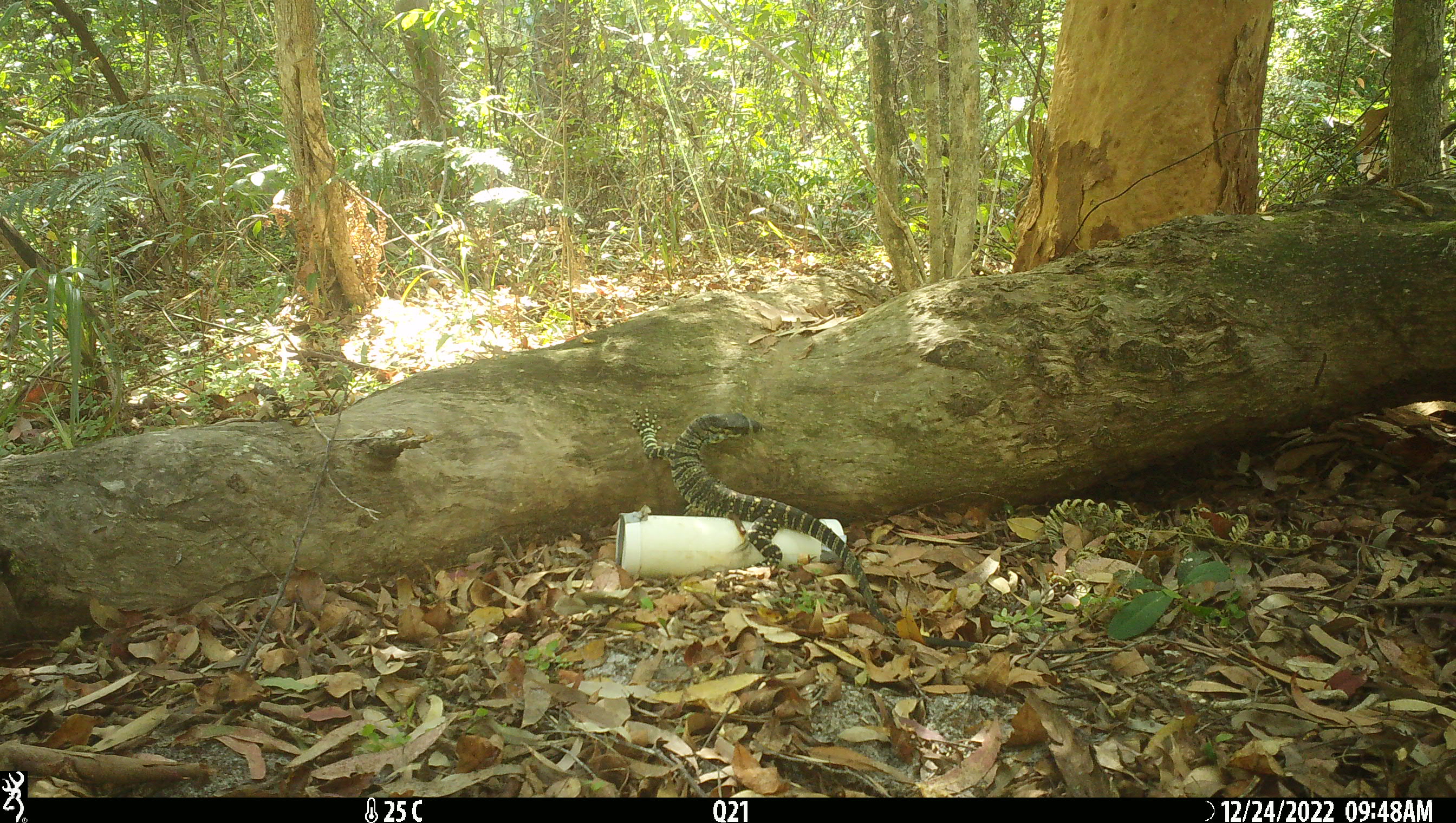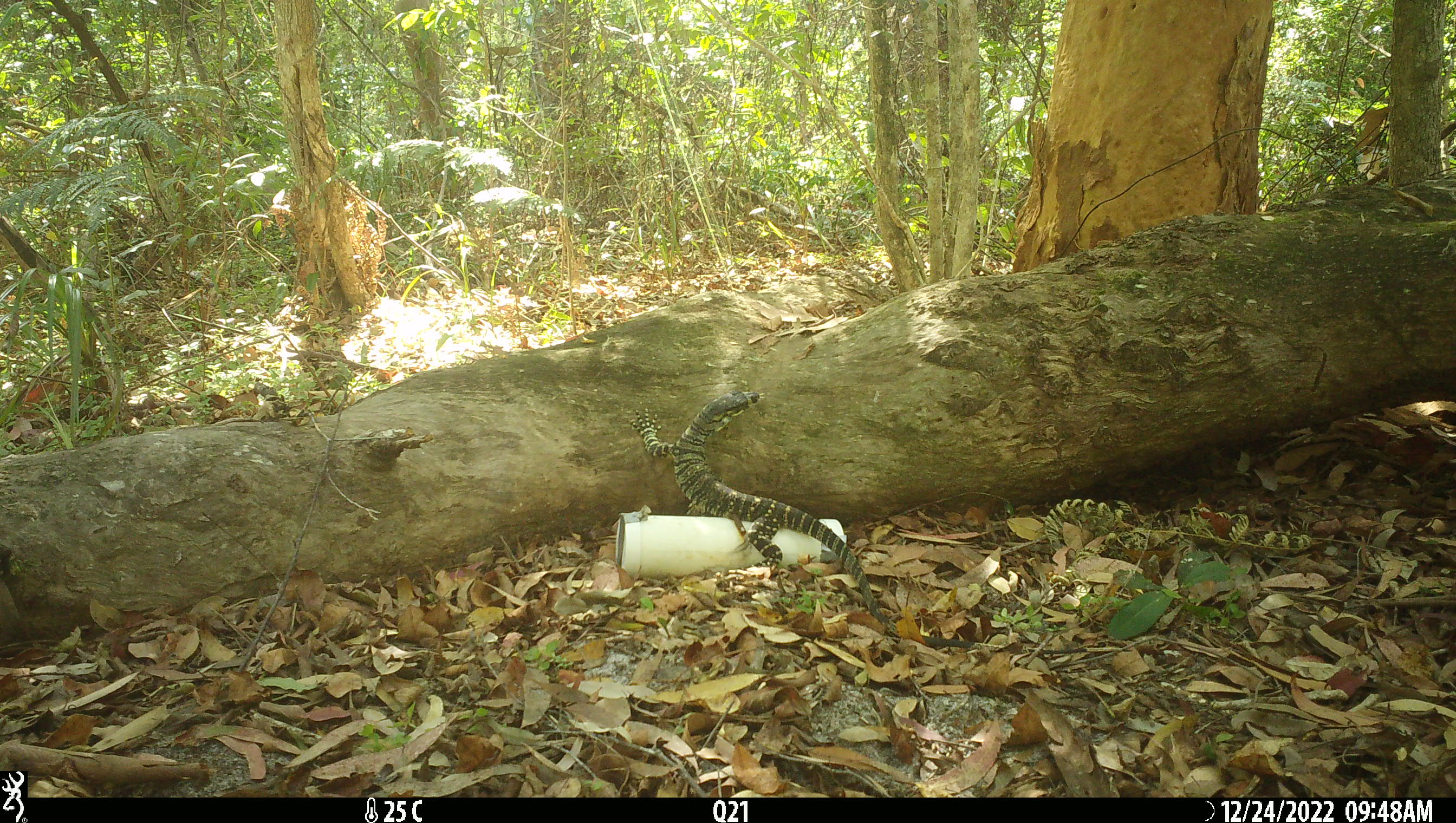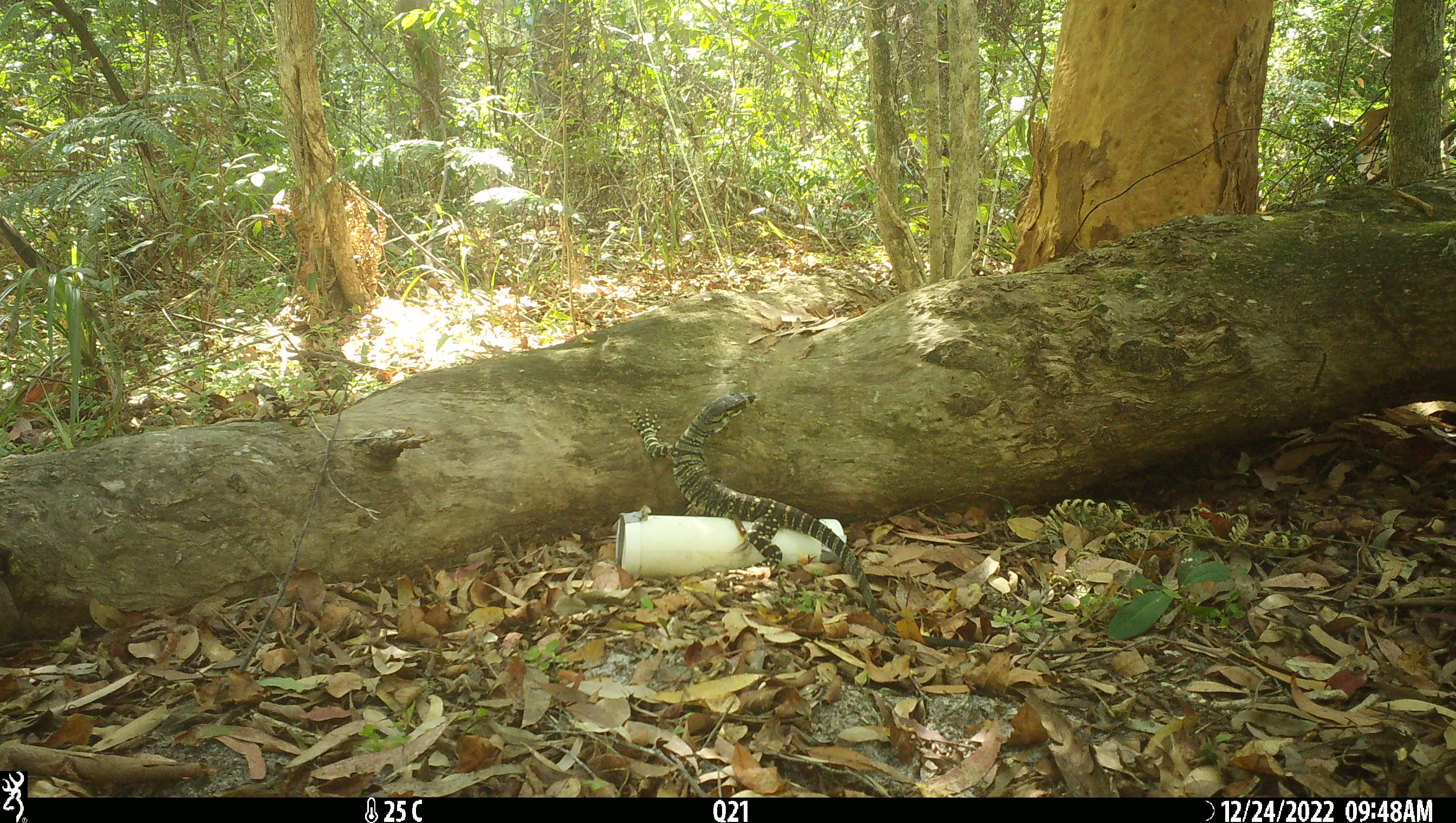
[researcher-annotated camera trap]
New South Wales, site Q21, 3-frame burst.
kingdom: Animalia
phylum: Chordata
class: Reptilia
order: Squamata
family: Varanidae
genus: Varanus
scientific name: Varanus varius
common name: lace monitor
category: goanna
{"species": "goanna (lace monitor) (Varanus varius)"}